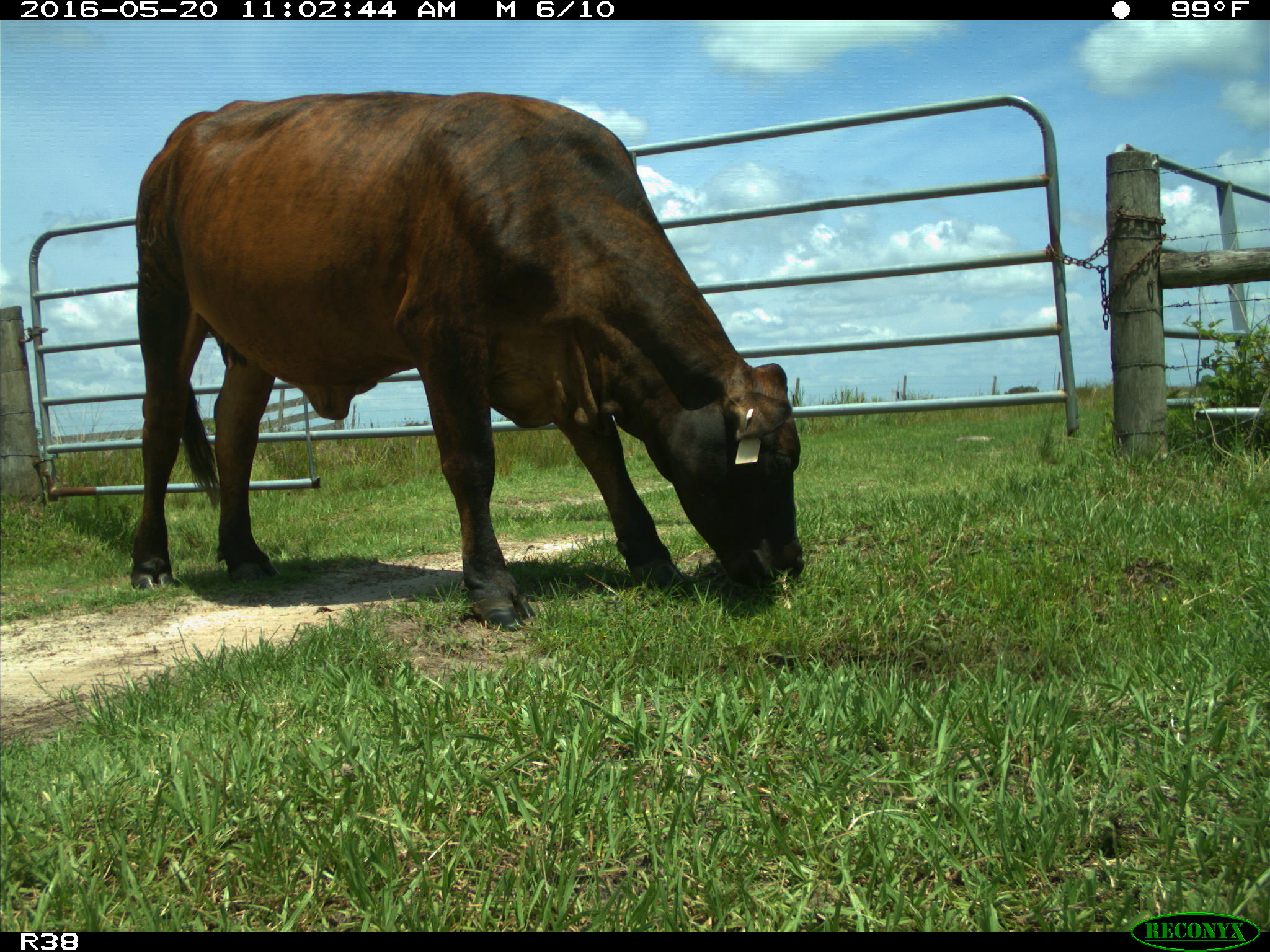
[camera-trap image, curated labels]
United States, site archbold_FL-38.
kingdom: Animalia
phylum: Chordata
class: Mammalia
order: Artiodactyla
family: Bovidae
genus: Bos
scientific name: Bos taurus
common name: domestic cow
Bos taurus (domestic cow).